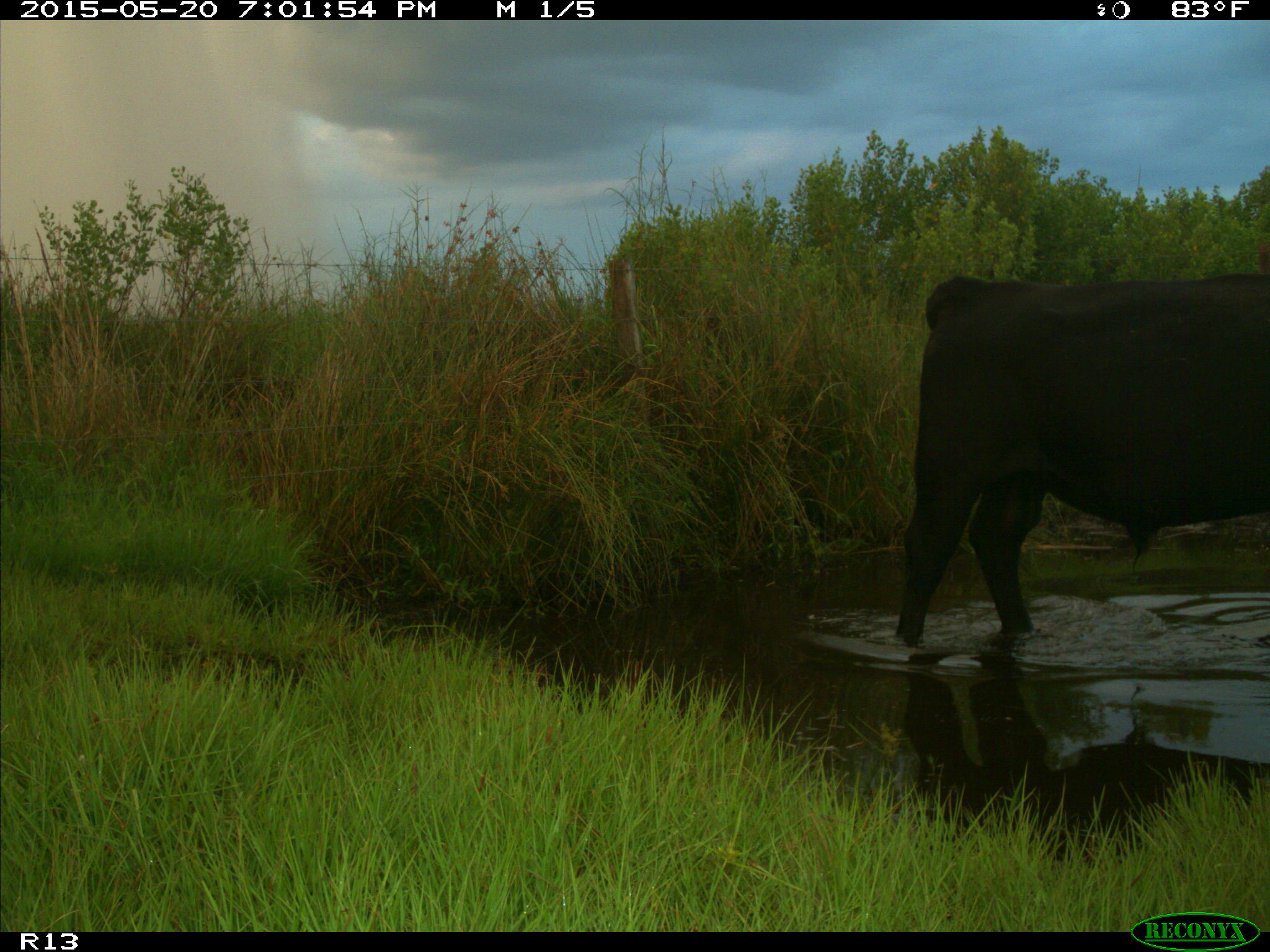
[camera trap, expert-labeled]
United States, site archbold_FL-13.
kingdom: Animalia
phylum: Chordata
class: Mammalia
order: Artiodactyla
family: Bovidae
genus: Bos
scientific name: Bos taurus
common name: domestic cow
Bos taurus (domestic cow).